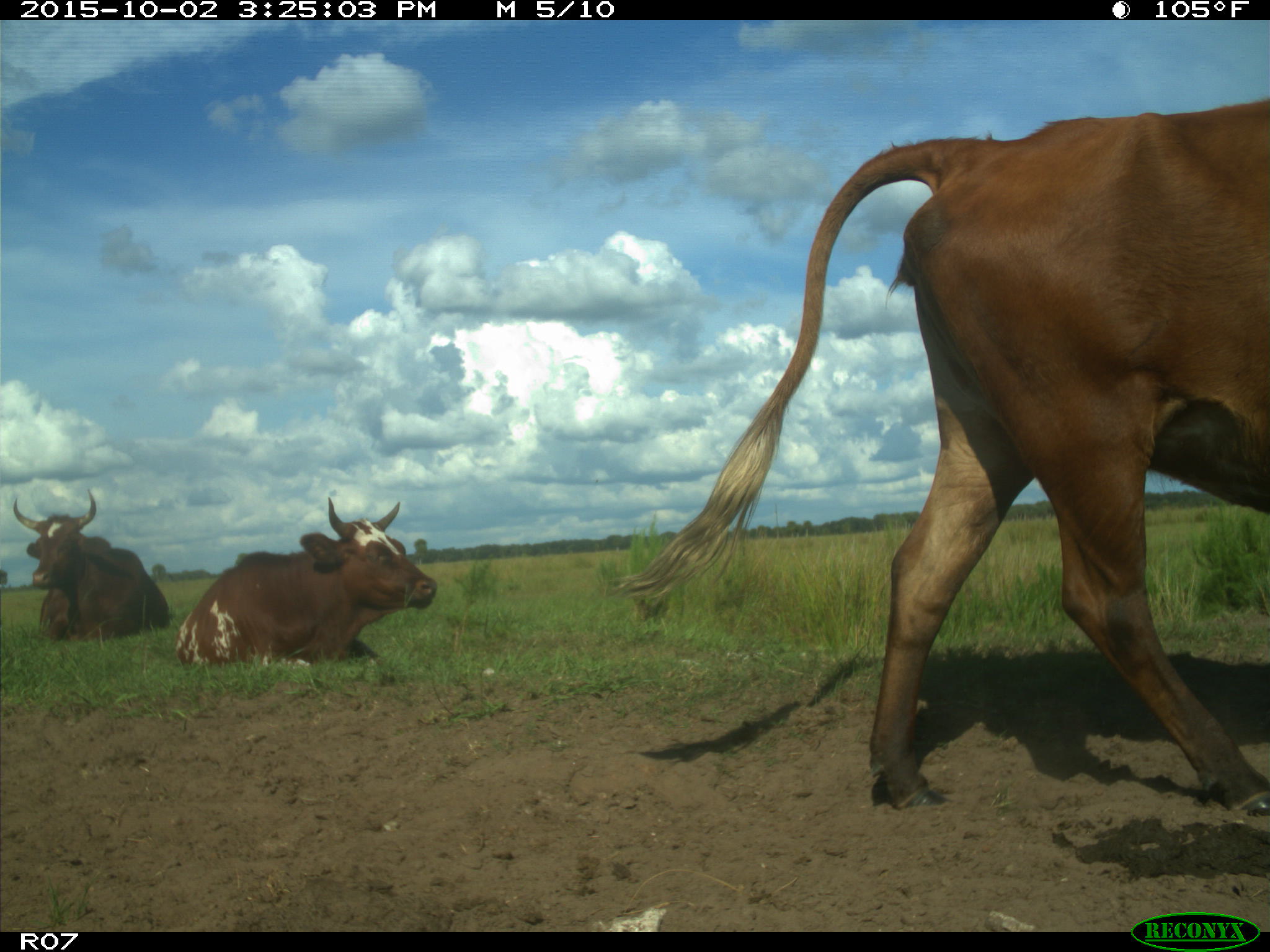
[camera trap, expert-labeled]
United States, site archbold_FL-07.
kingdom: Animalia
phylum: Chordata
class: Mammalia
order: Artiodactyla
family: Bovidae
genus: Bos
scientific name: Bos taurus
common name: domestic cow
Bos taurus (domestic cow).